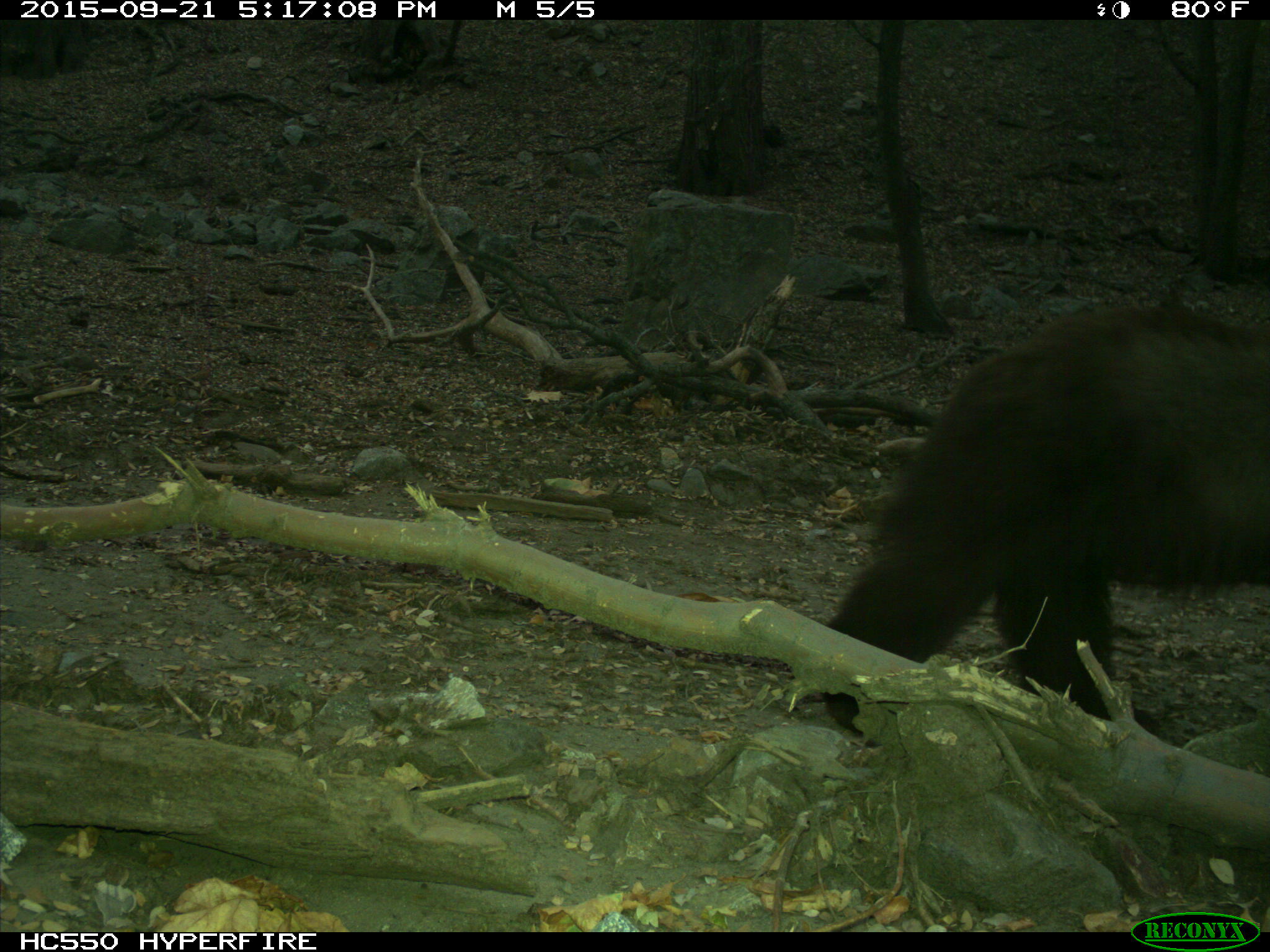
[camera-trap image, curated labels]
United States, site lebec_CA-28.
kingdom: Animalia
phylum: Chordata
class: Mammalia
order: Carnivora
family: Ursidae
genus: Ursus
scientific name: Ursus americanus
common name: american black bear